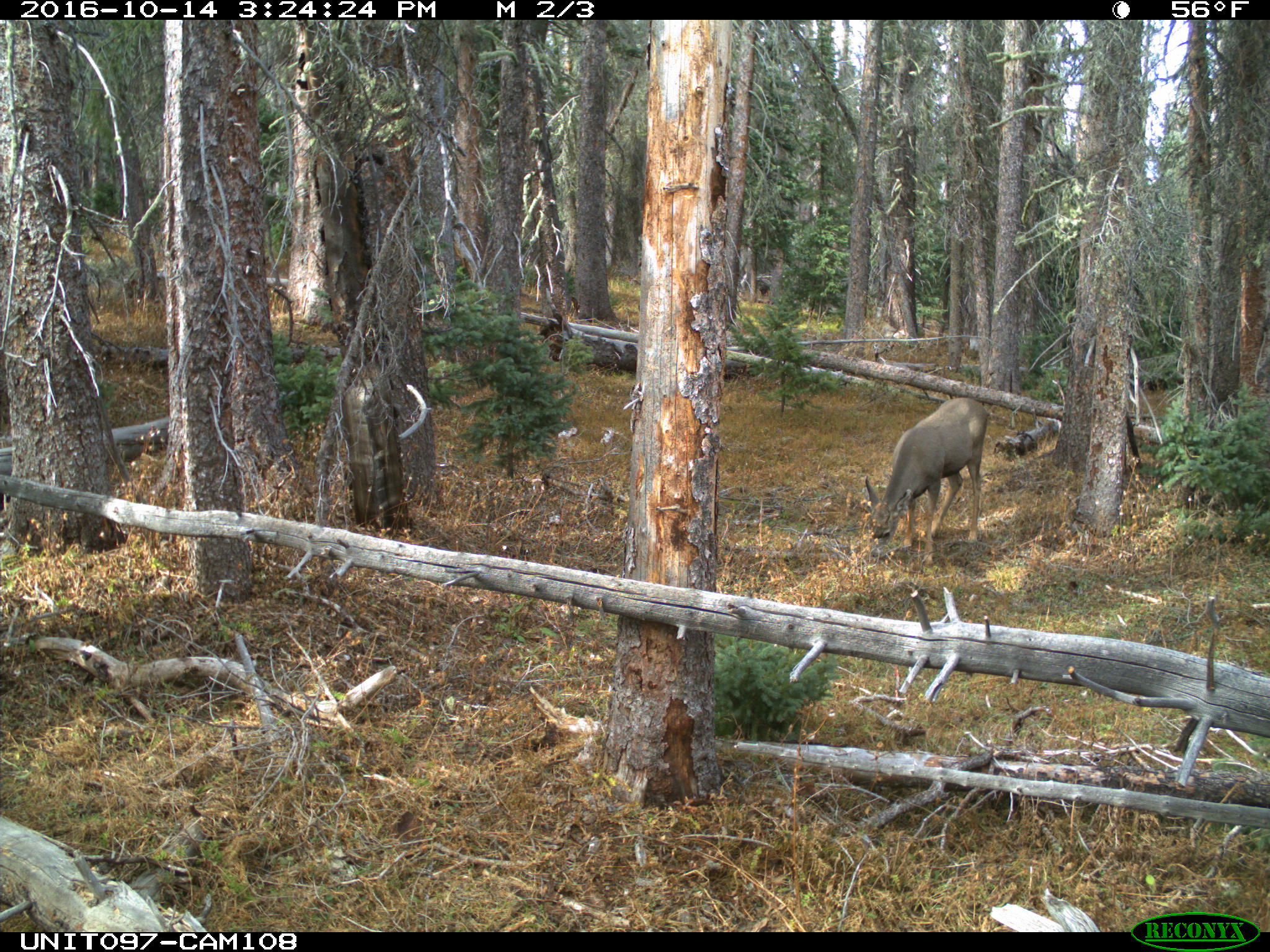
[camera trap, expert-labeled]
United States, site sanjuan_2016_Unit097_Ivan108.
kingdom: Animalia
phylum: Chordata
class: Mammalia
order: Artiodactyla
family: Cervidae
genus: Odocoileus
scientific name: Odocoileus hemionus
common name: mule deer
Odocoileus hemionus (mule deer).